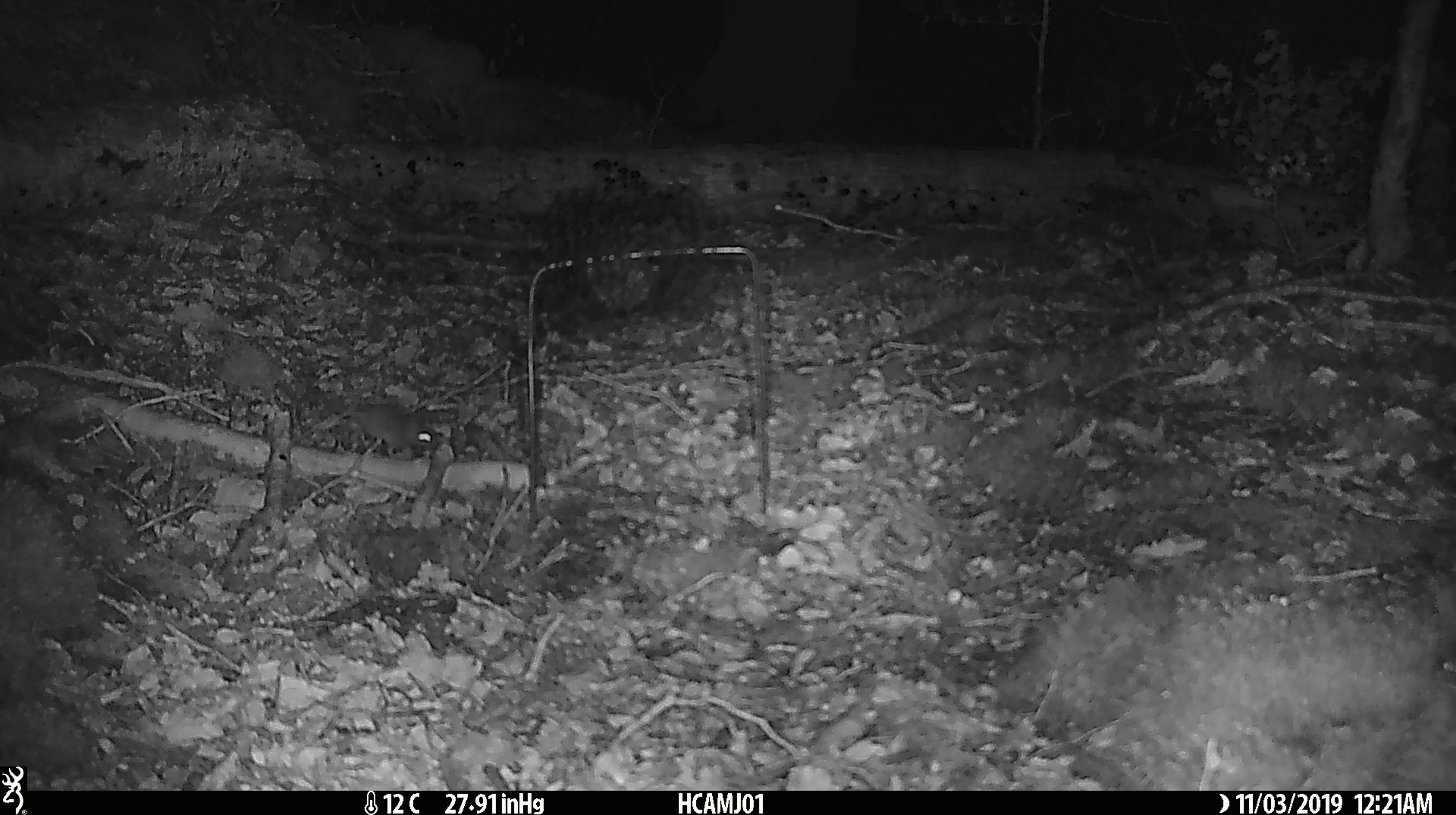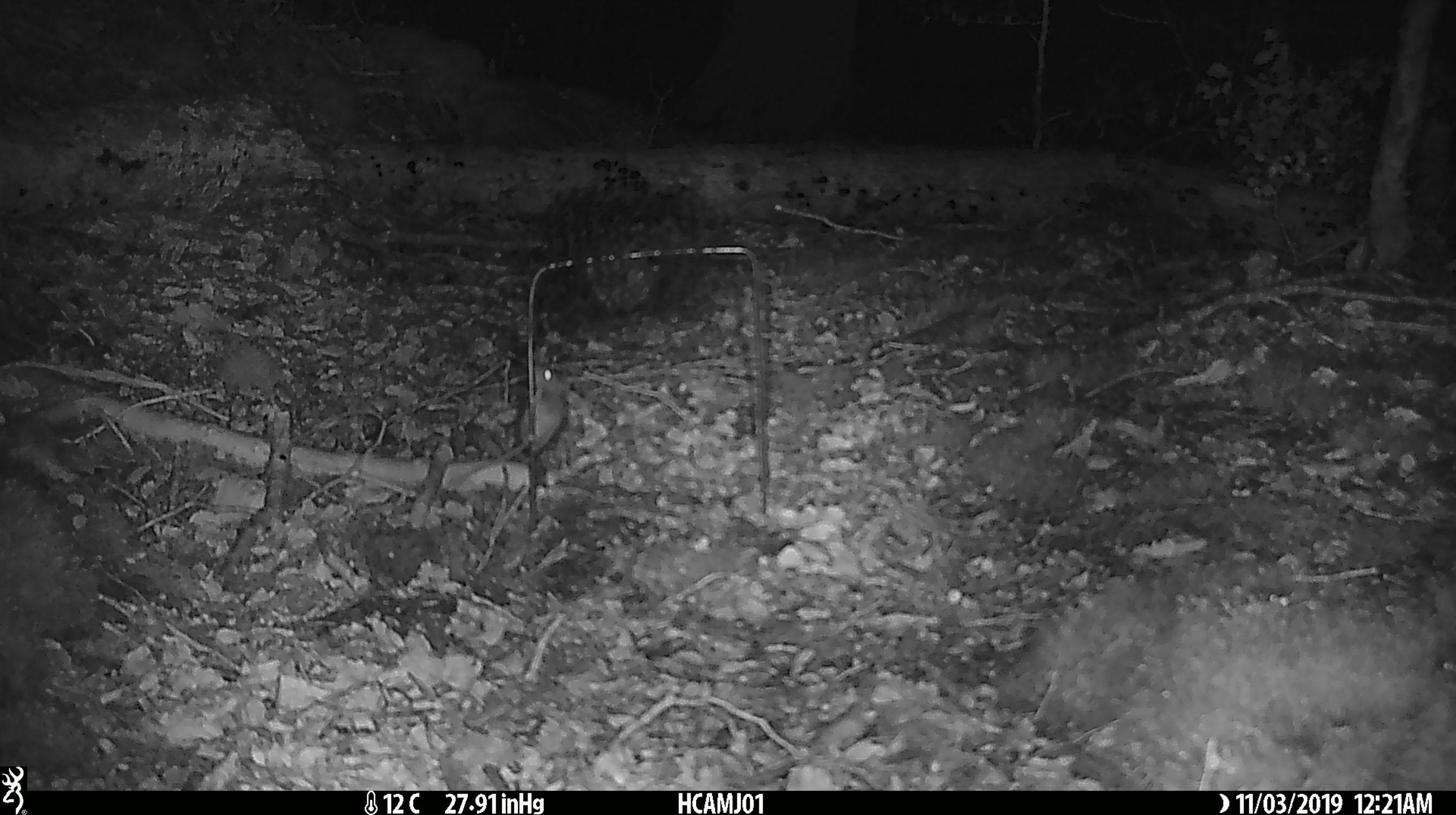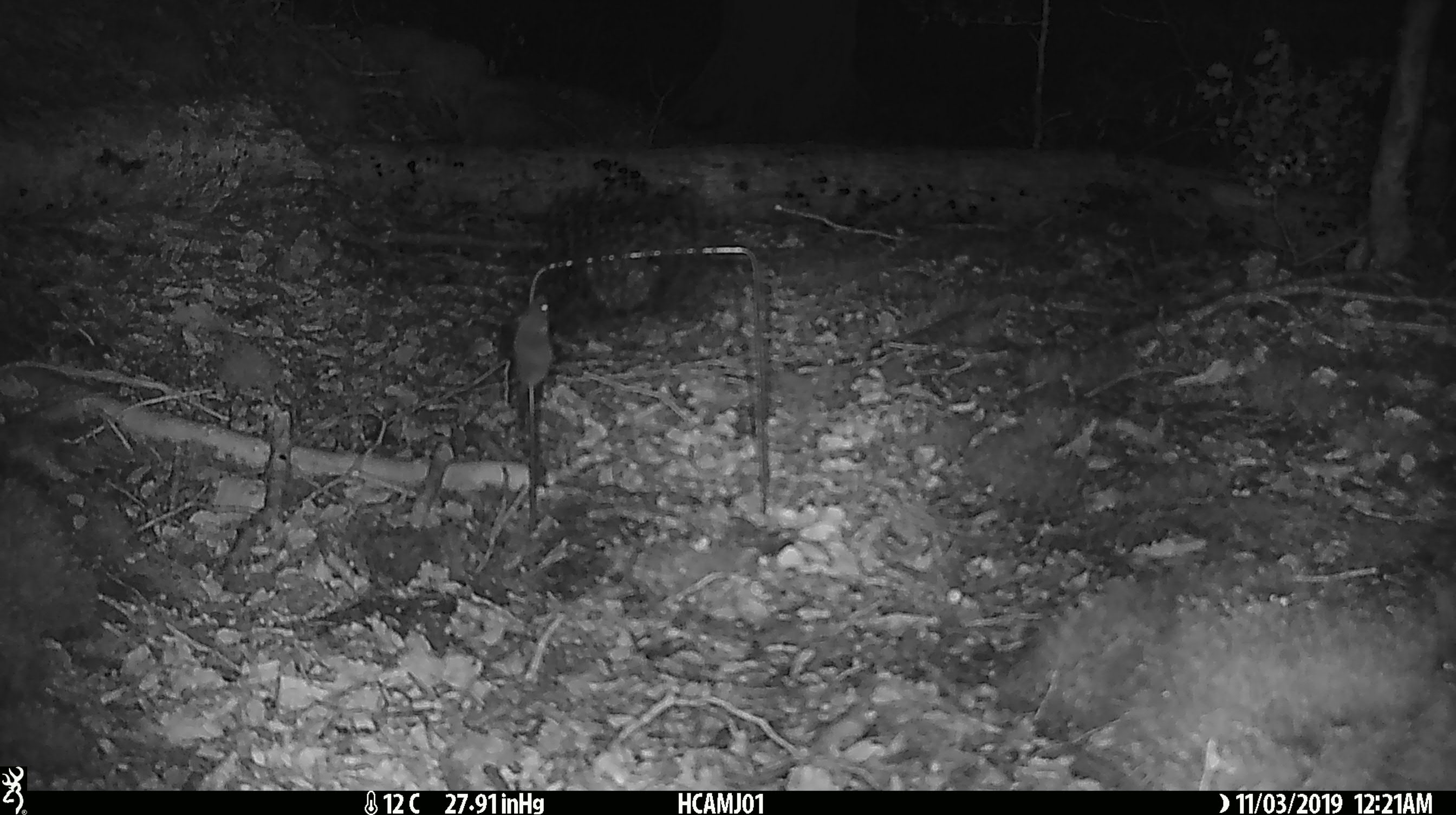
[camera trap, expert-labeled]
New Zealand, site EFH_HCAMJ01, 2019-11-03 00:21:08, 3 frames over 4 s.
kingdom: Animalia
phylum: Chordata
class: Mammalia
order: Rodentia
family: Muridae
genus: Mus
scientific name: Mus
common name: mouse